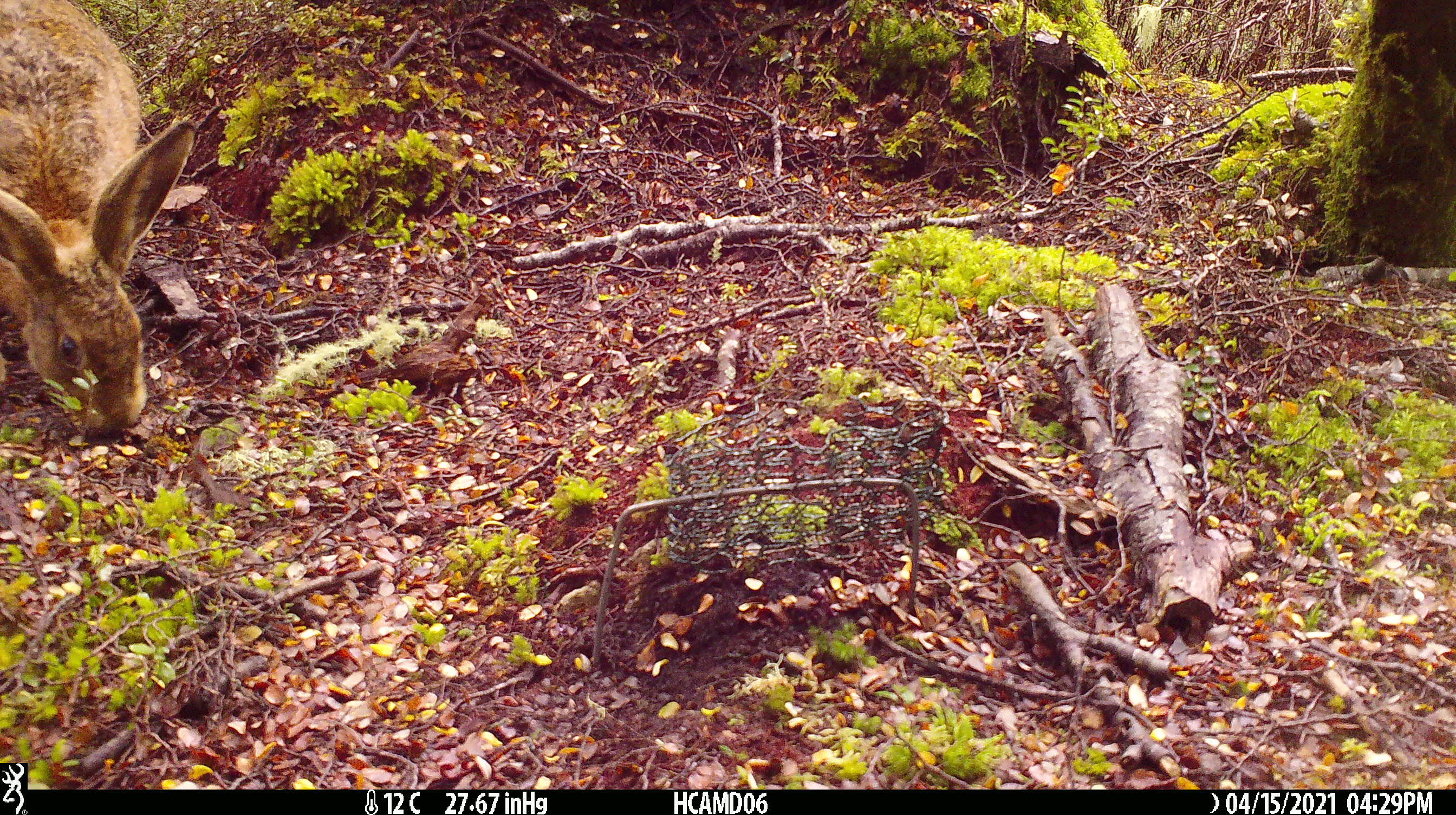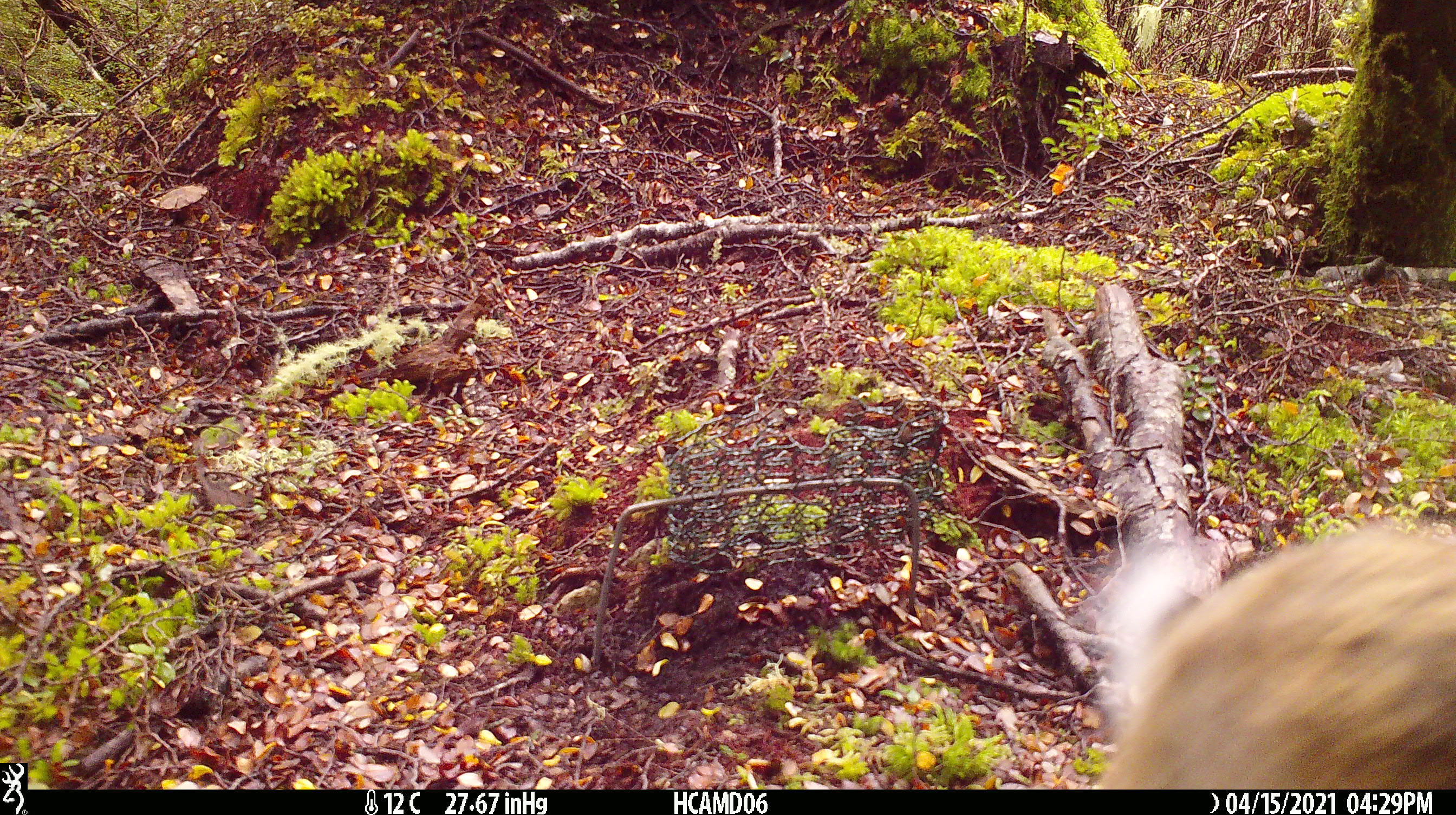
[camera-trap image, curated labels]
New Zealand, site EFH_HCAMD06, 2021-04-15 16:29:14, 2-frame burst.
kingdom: Animalia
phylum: Chordata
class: Mammalia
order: Lagomorpha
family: Leporidae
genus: Lepus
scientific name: Lepus europaeus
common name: brown hare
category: hare